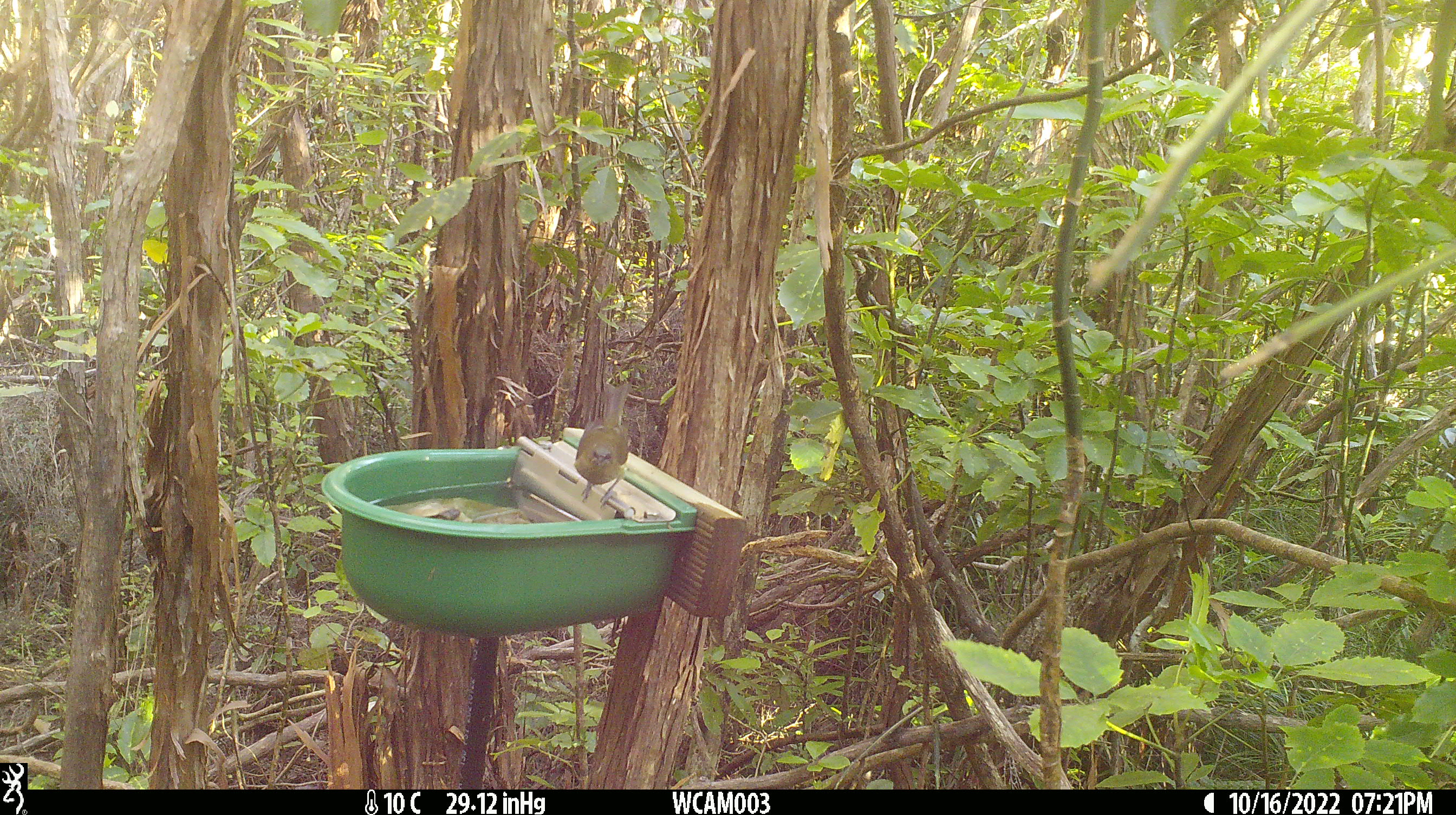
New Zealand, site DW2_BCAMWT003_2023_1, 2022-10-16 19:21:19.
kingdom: Animalia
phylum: Chordata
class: Aves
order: Passeriformes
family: Meliphagidae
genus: Anthornis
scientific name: Anthornis melanura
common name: new zealand bellbird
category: bellbird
Bellbird (new zealand bellbird) (Anthornis melanura).